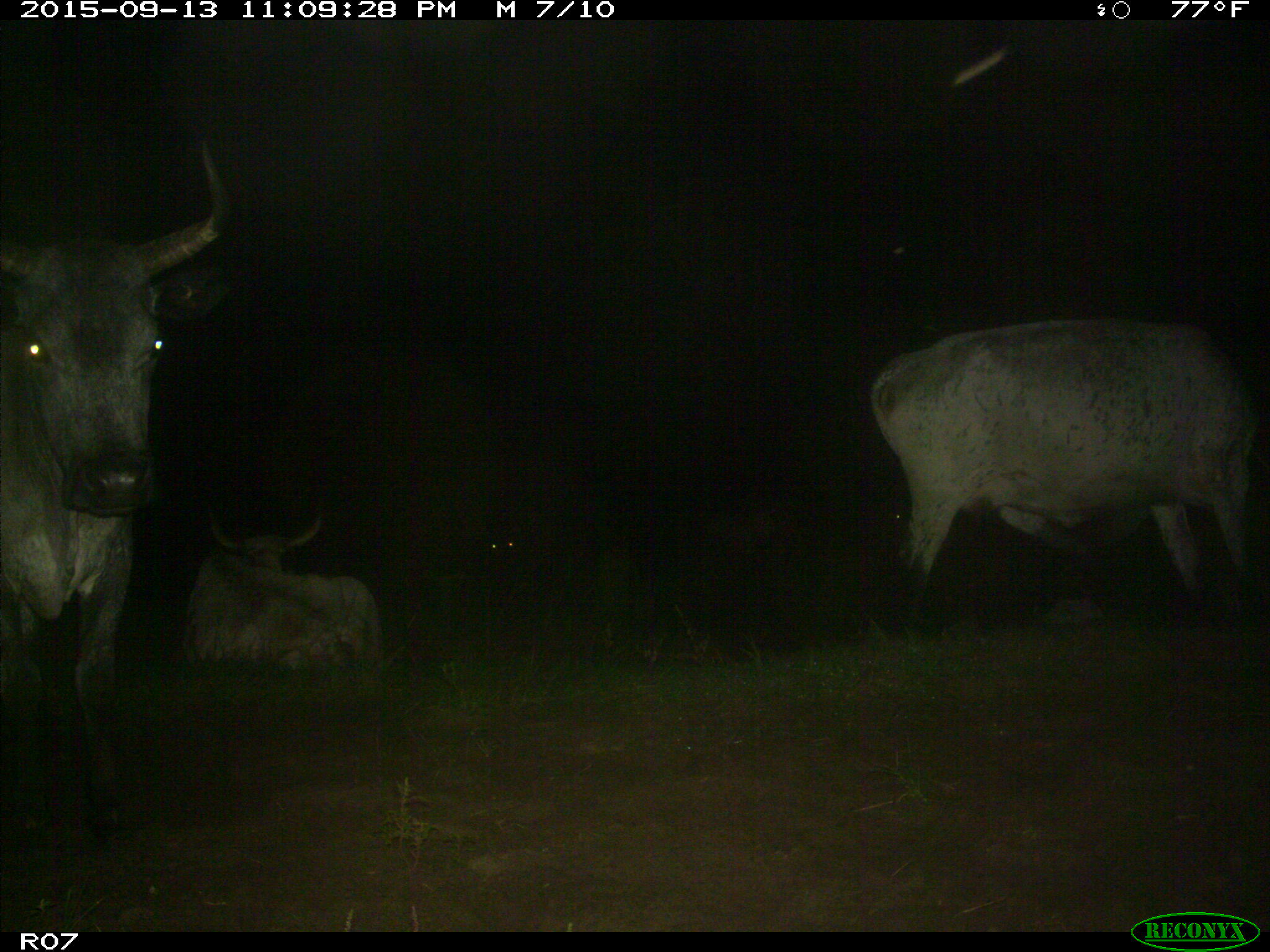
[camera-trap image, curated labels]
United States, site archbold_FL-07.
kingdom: Animalia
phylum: Chordata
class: Mammalia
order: Artiodactyla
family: Bovidae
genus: Bos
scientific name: Bos taurus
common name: domestic cow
Bos taurus (domestic cow).